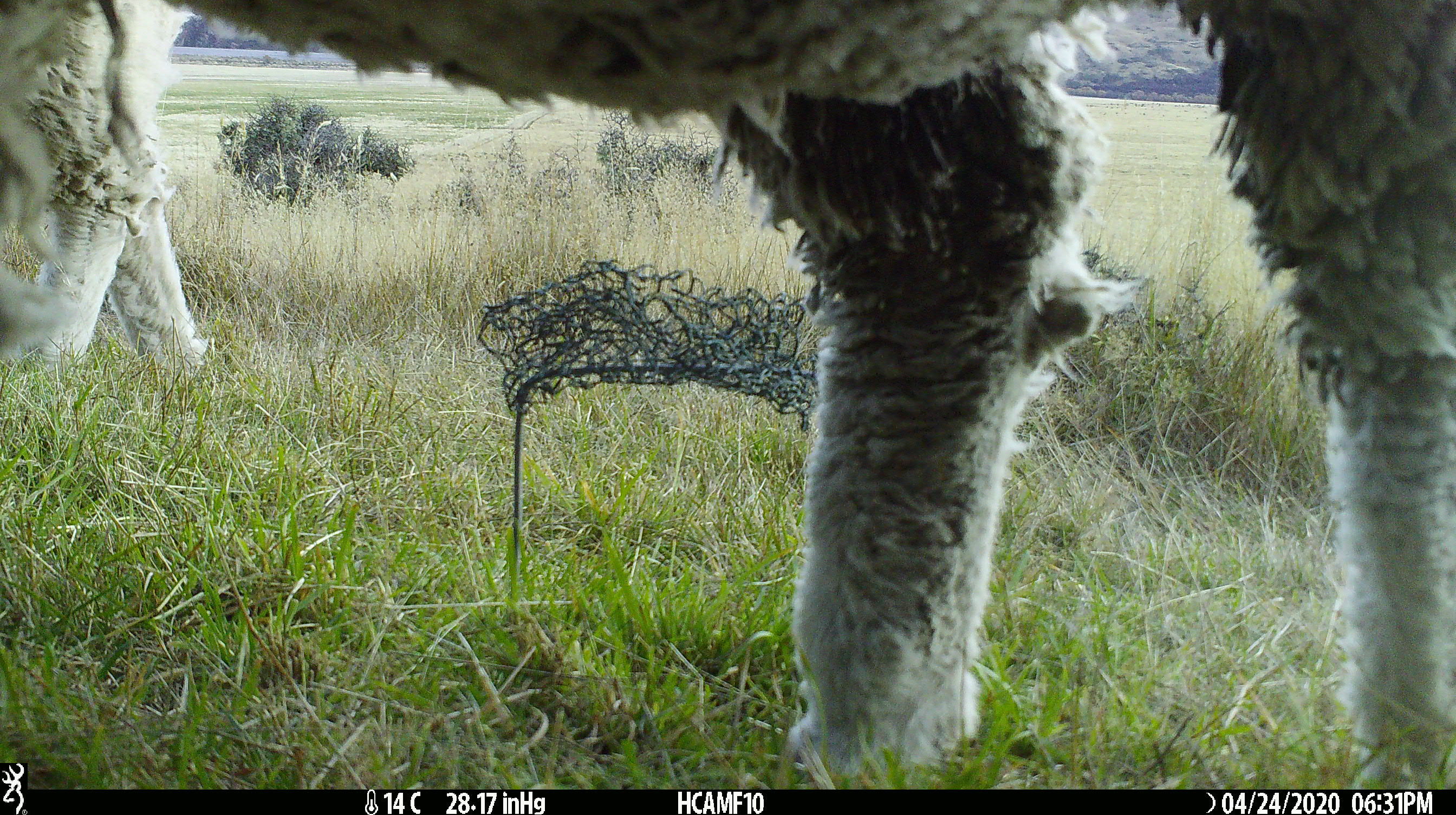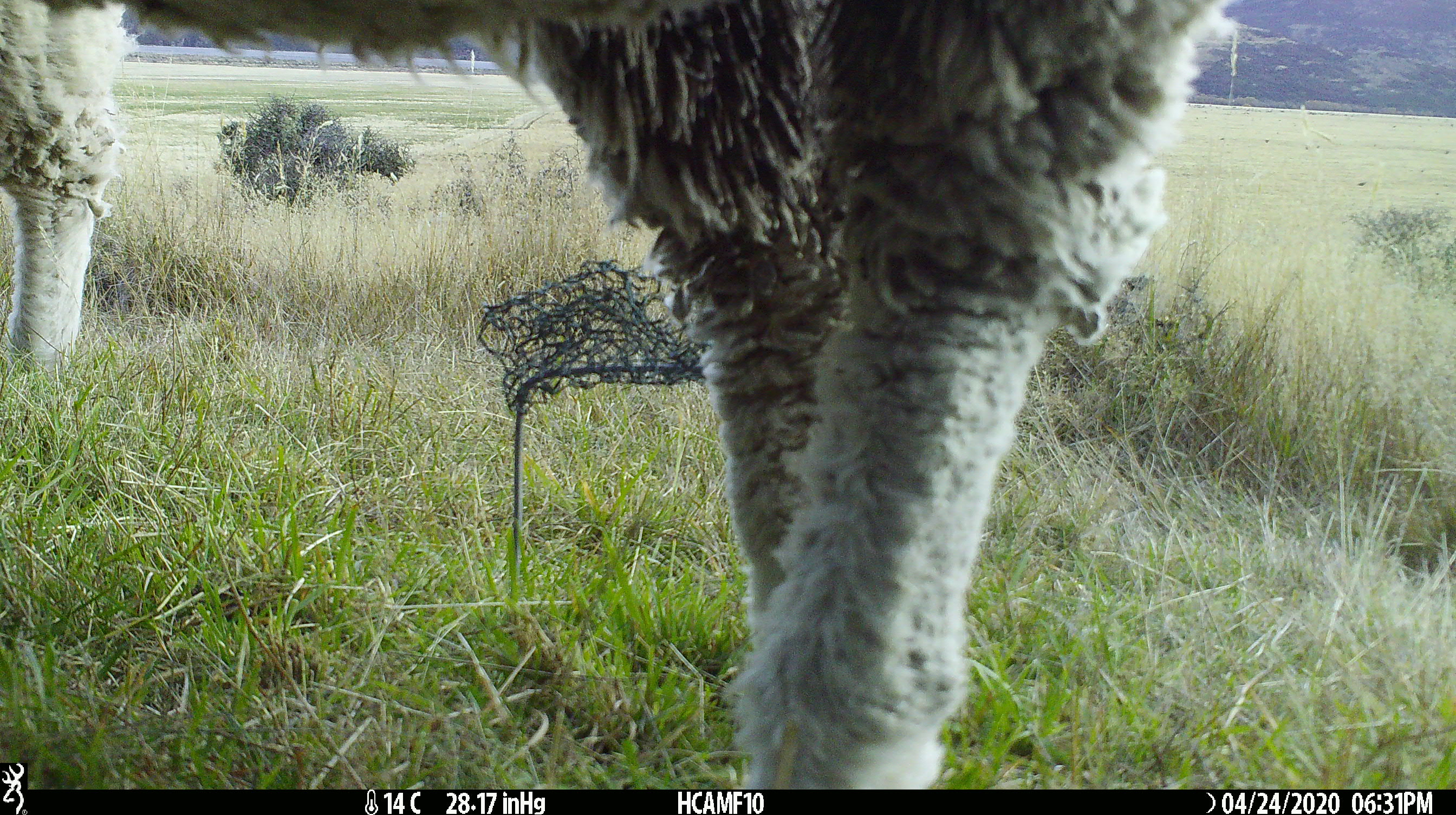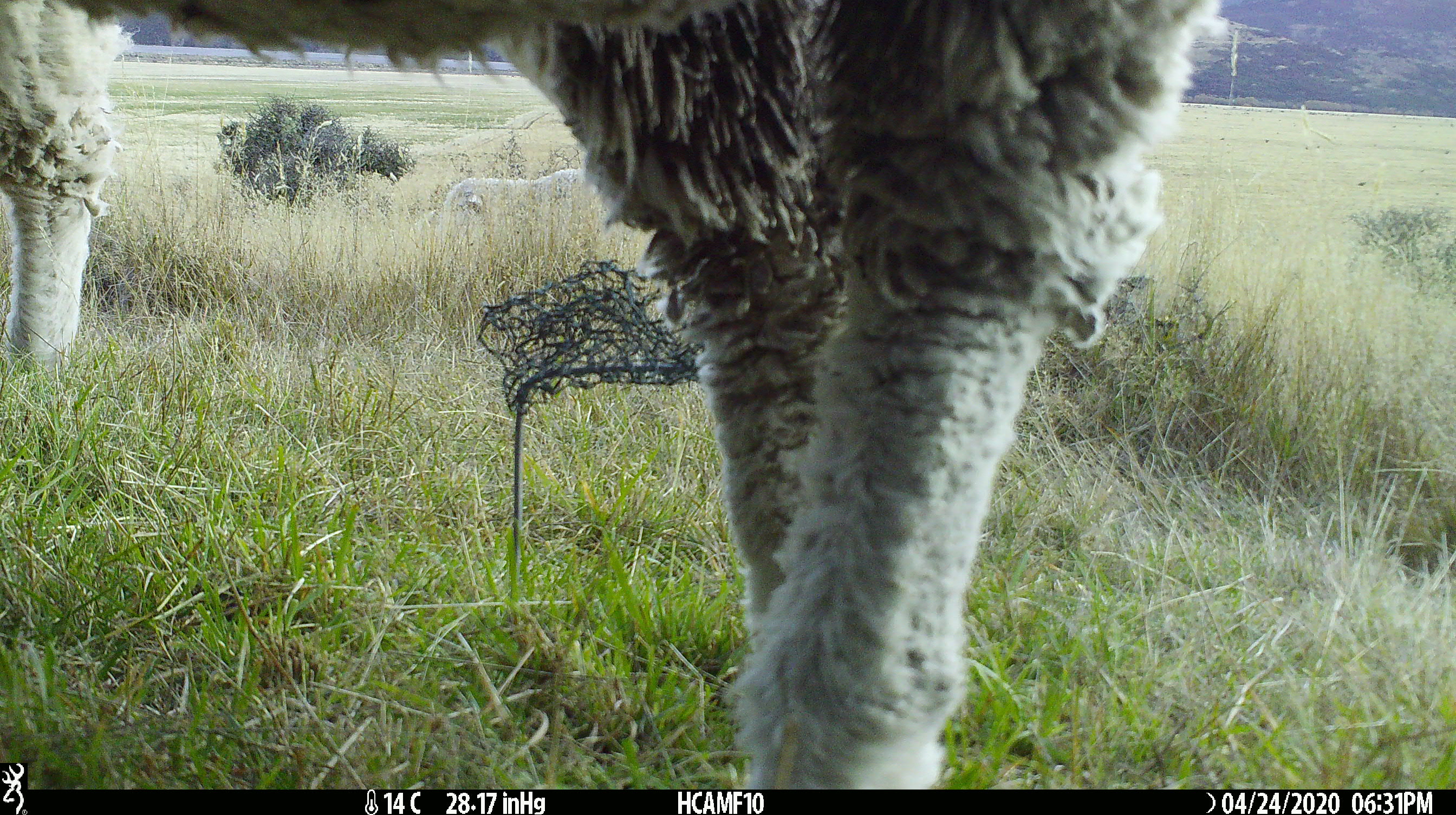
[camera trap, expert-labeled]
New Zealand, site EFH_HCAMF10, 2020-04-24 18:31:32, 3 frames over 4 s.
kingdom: Animalia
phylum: Chordata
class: Mammalia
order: Artiodactyla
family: Bovidae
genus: Ovis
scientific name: Ovis aries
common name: domestic sheep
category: sheep